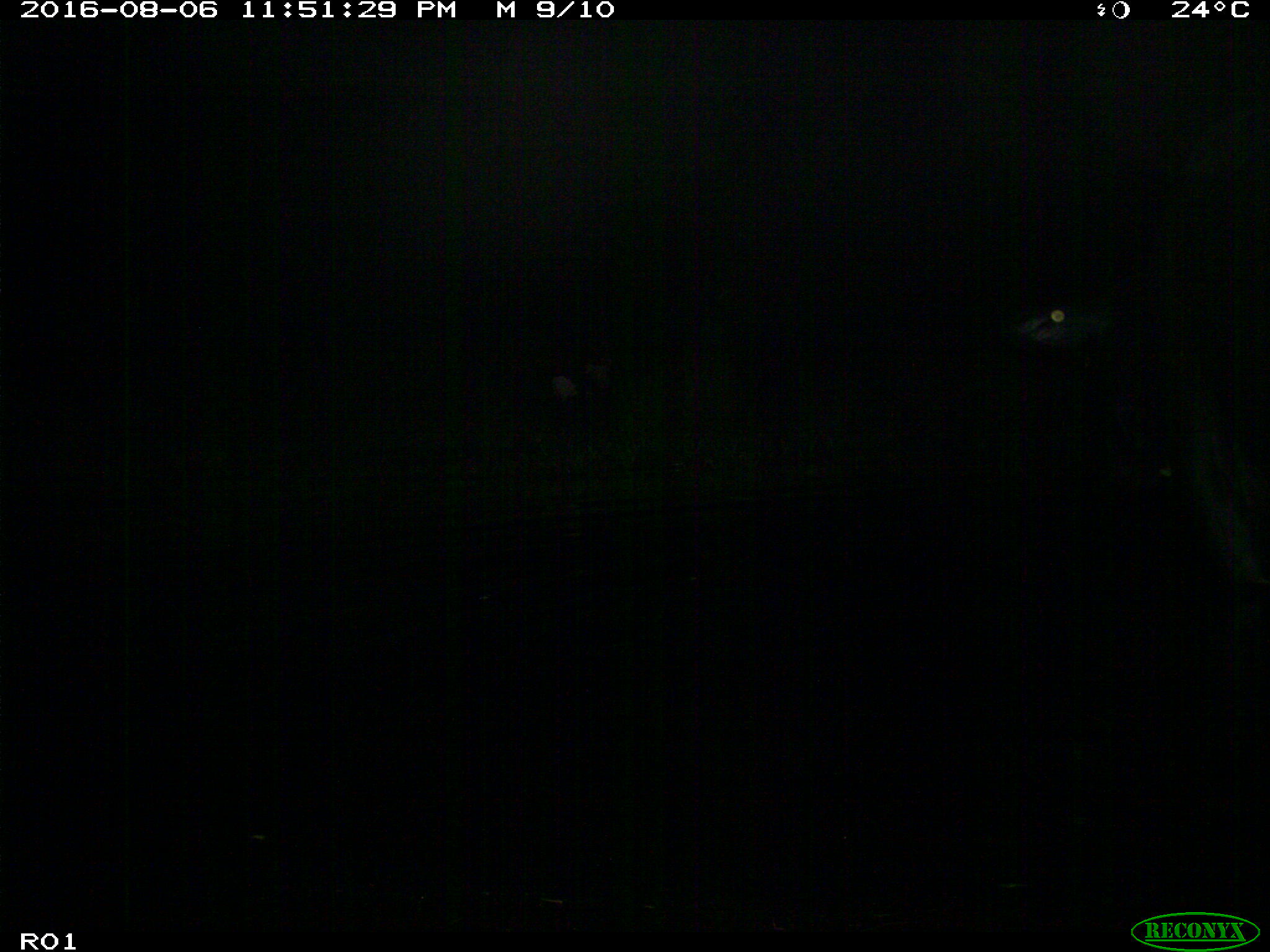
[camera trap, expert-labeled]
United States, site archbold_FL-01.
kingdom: Animalia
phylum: Chordata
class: Mammalia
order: Artiodactyla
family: Bovidae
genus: Bos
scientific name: Bos taurus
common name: domestic cow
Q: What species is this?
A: Bos taurus (domestic cow).